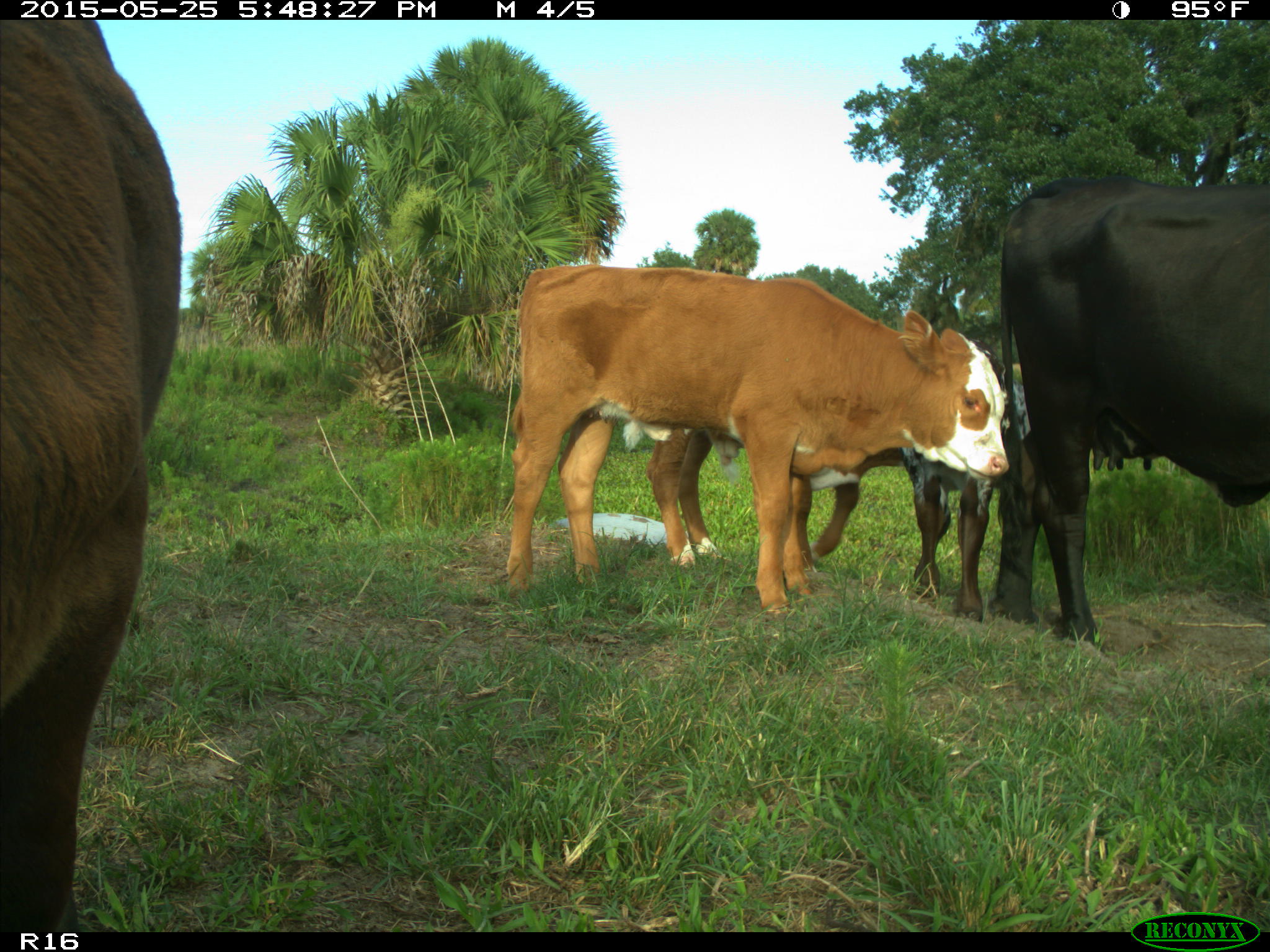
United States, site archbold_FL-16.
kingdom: Animalia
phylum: Chordata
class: Mammalia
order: Artiodactyla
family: Bovidae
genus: Bos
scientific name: Bos taurus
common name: domestic cow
Bos taurus (domestic cow).